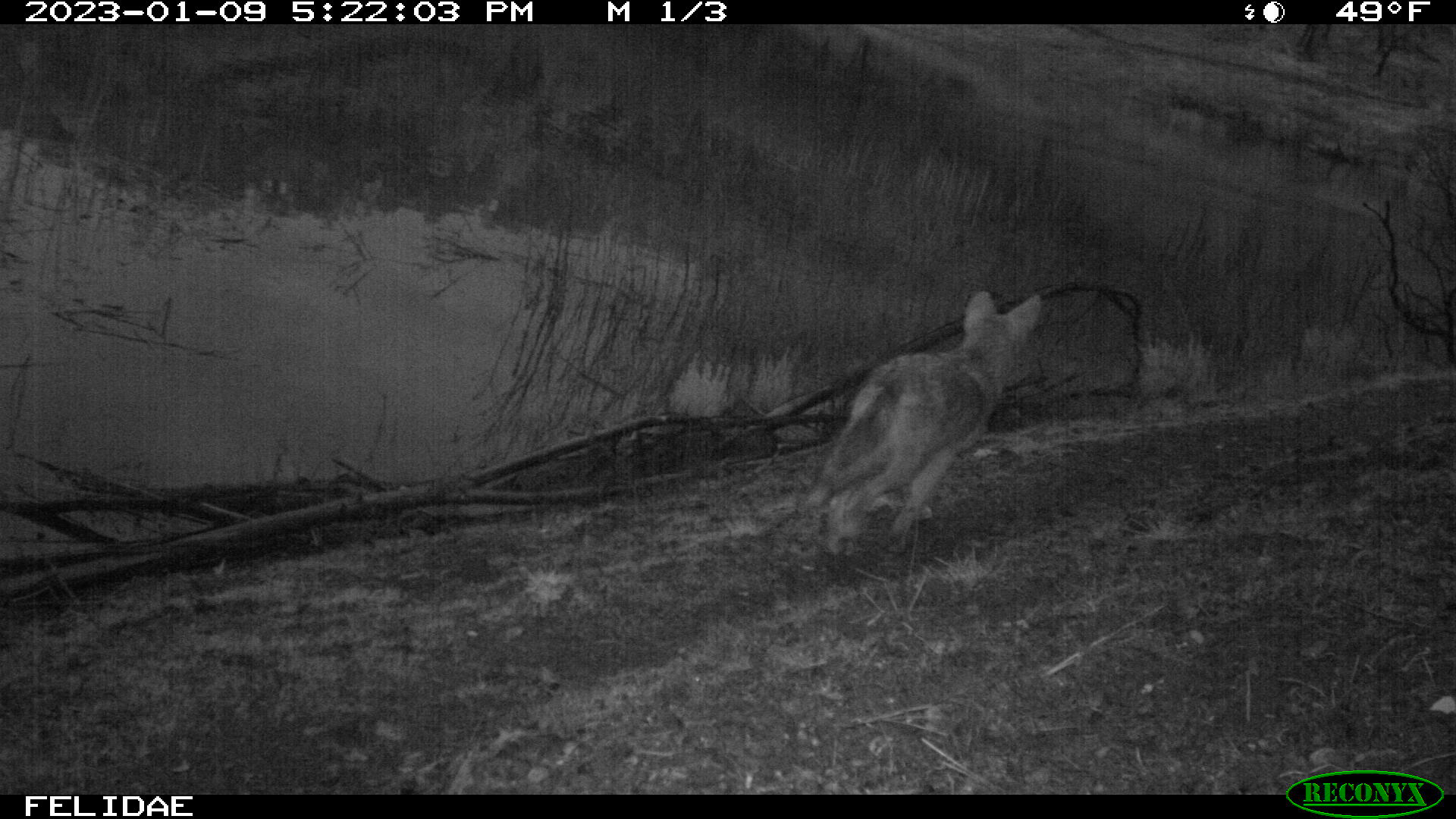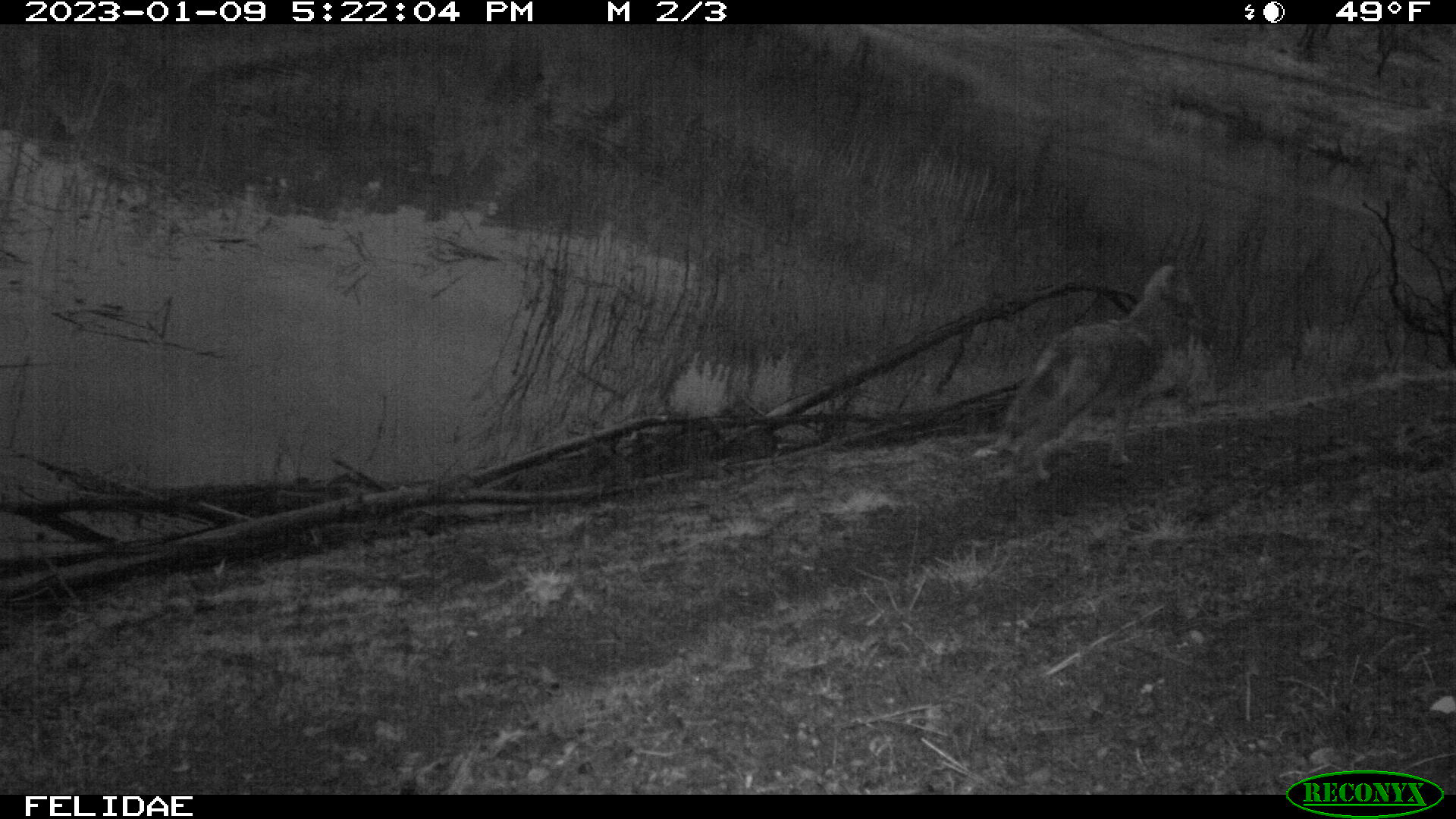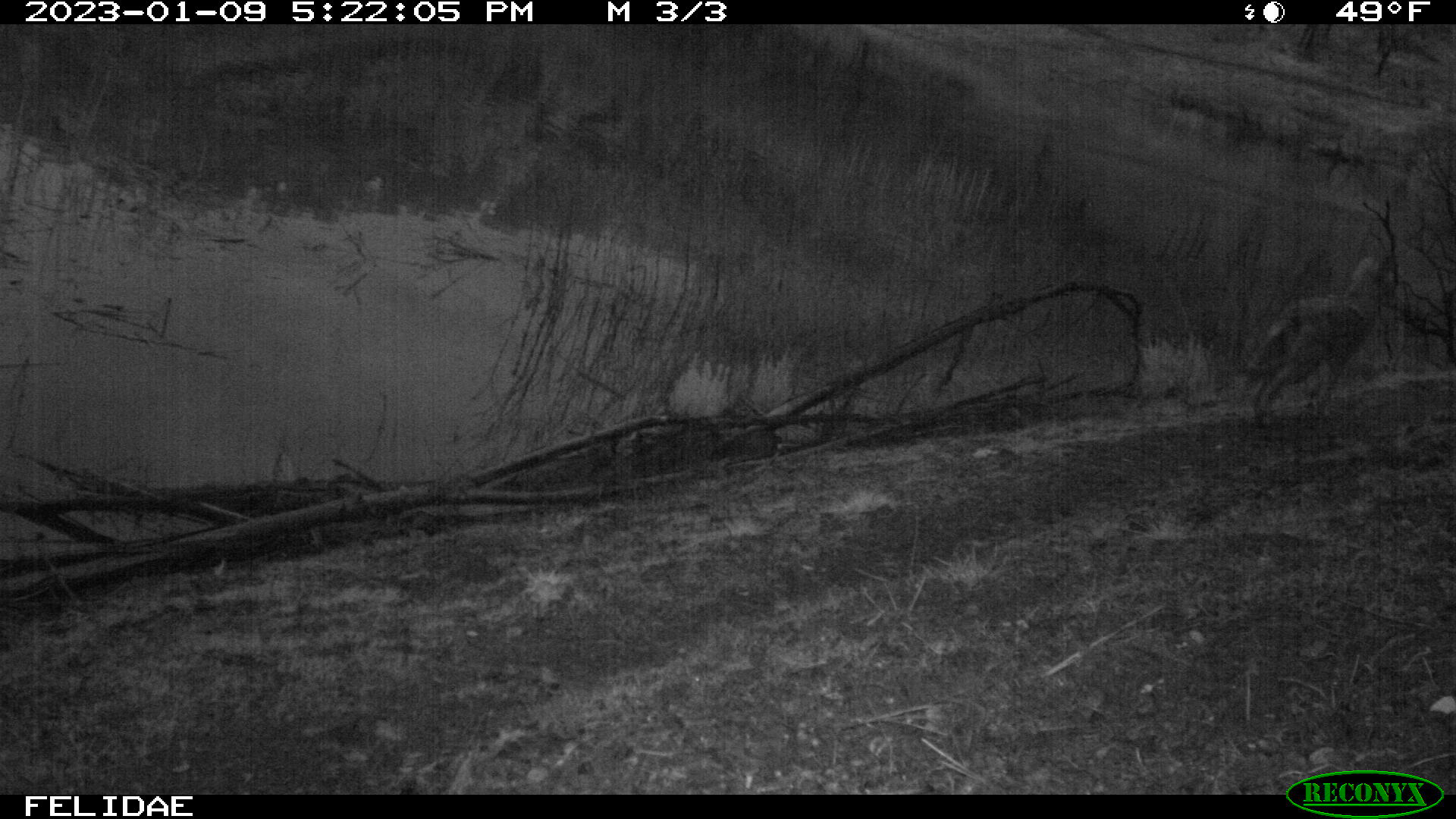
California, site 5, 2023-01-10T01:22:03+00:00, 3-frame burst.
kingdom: Animalia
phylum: Chordata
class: Mammalia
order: Carnivora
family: Canidae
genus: Canis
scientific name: Canis latrans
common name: coyote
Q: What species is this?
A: Coyote (Canis latrans).